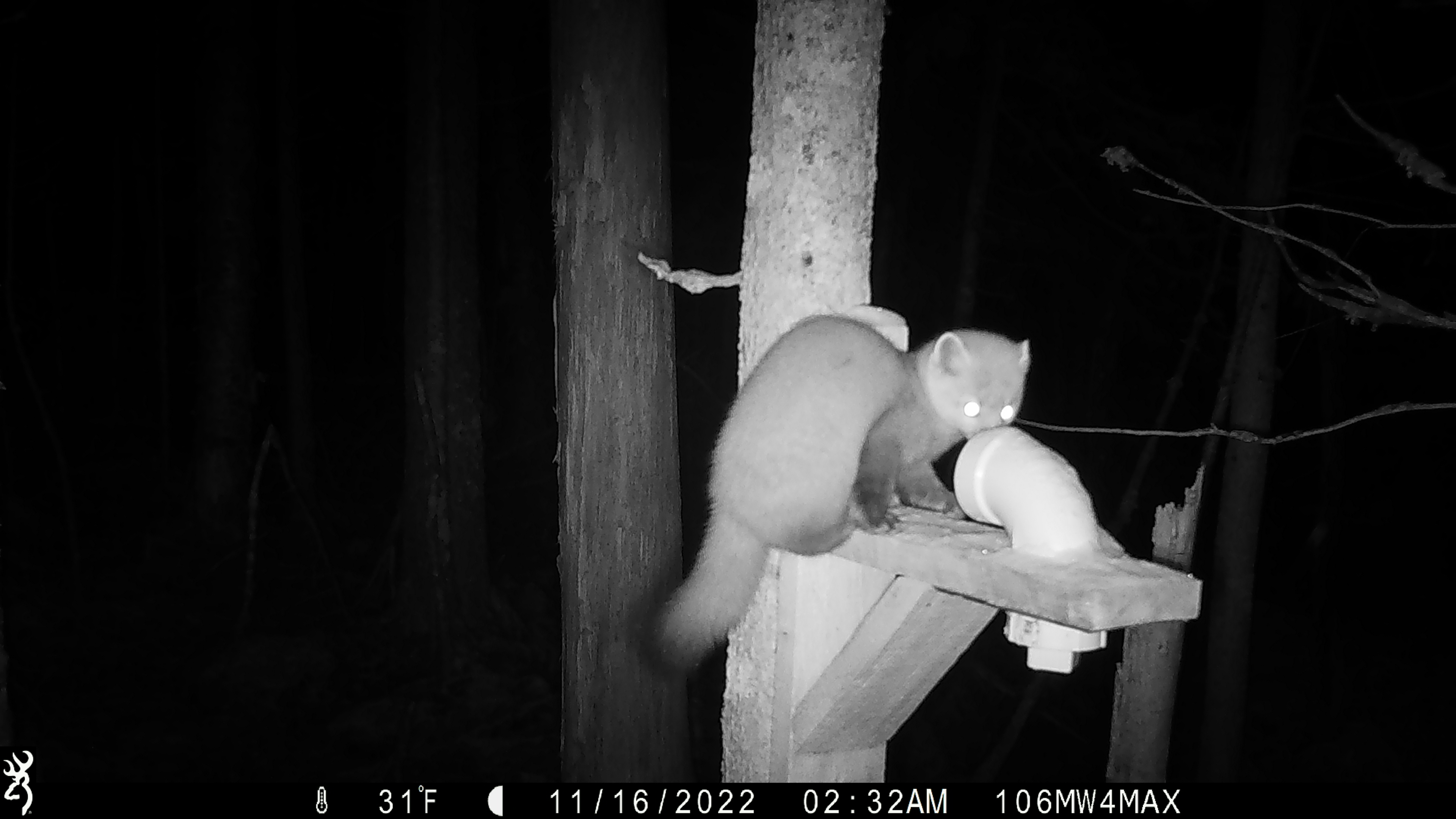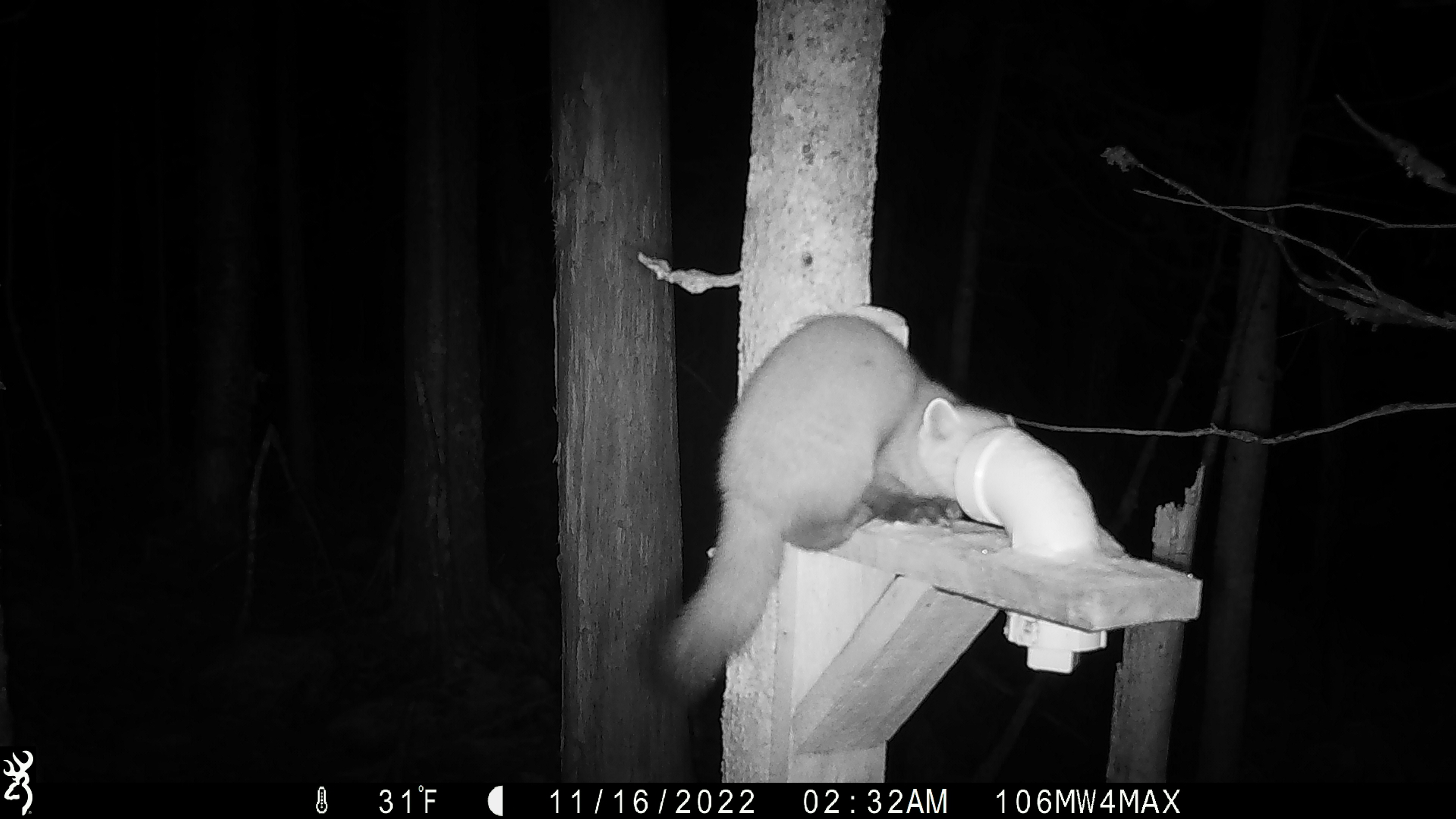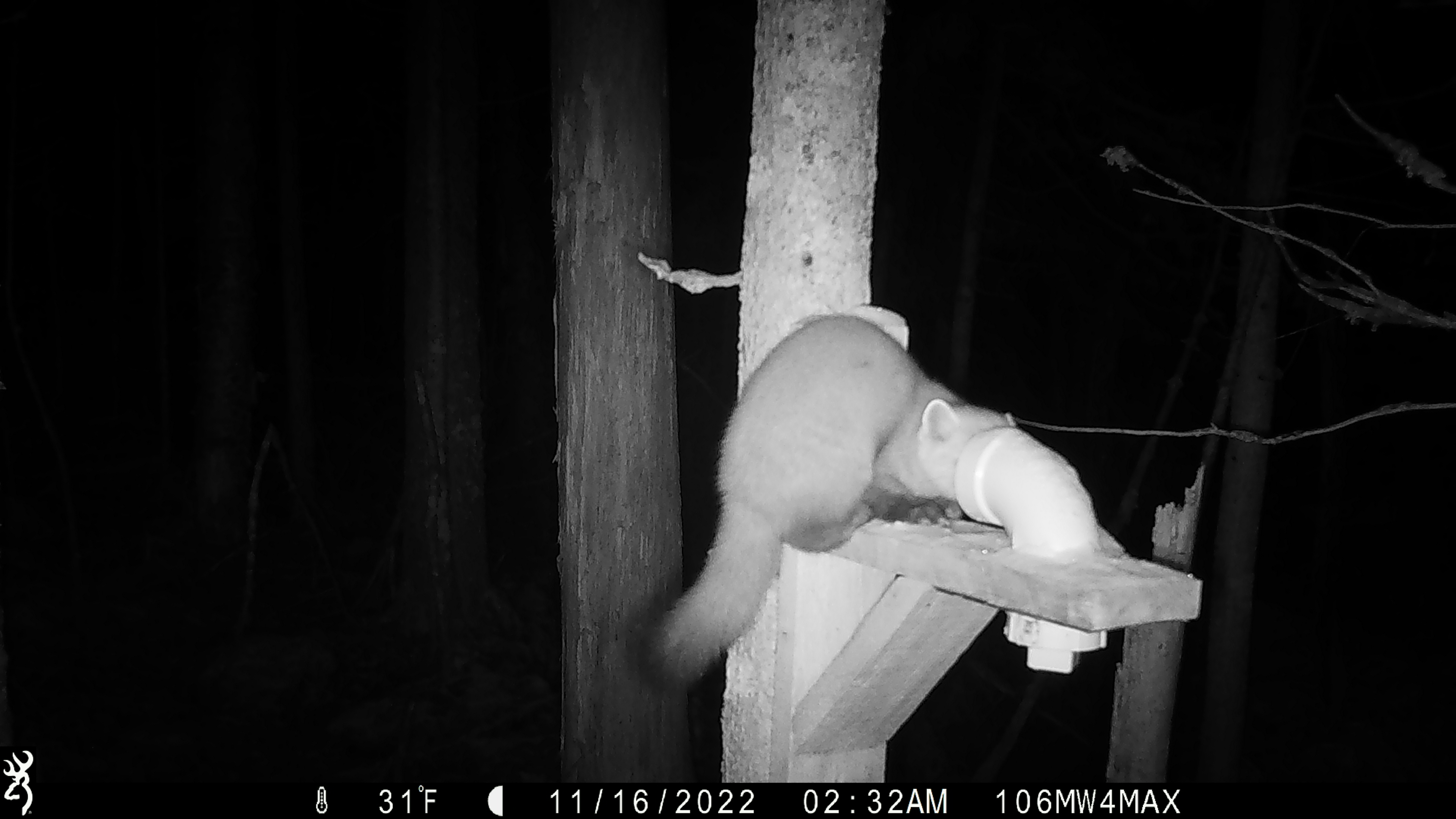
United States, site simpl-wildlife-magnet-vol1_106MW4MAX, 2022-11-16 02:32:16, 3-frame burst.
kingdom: Animalia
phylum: Chordata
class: Mammalia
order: Carnivora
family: Mustelidae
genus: Martes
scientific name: Martes americana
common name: american marten